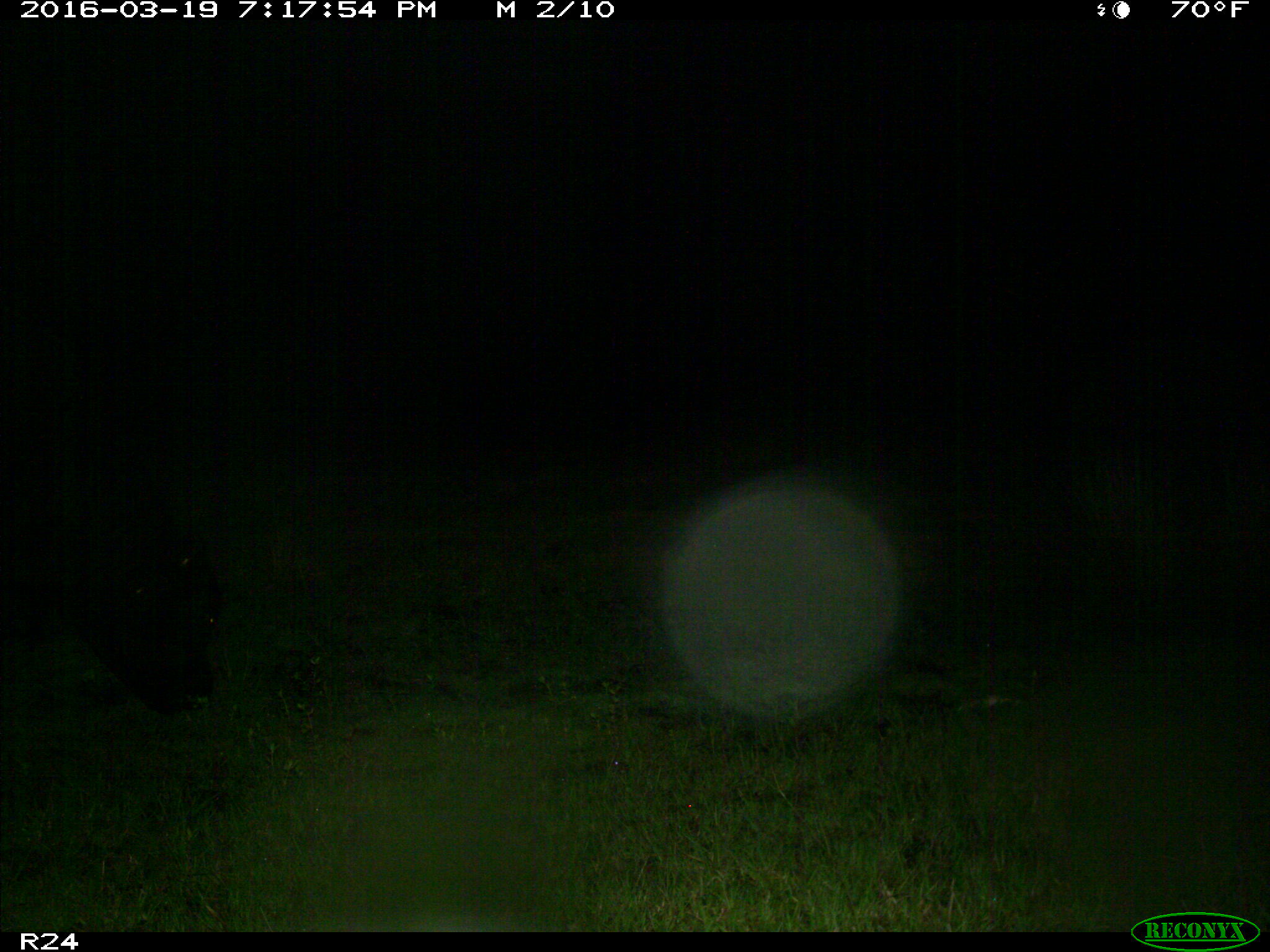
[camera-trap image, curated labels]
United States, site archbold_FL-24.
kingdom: Animalia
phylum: Chordata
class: Mammalia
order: Artiodactyla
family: Bovidae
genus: Bos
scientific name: Bos taurus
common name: domestic cow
Bos taurus (domestic cow).